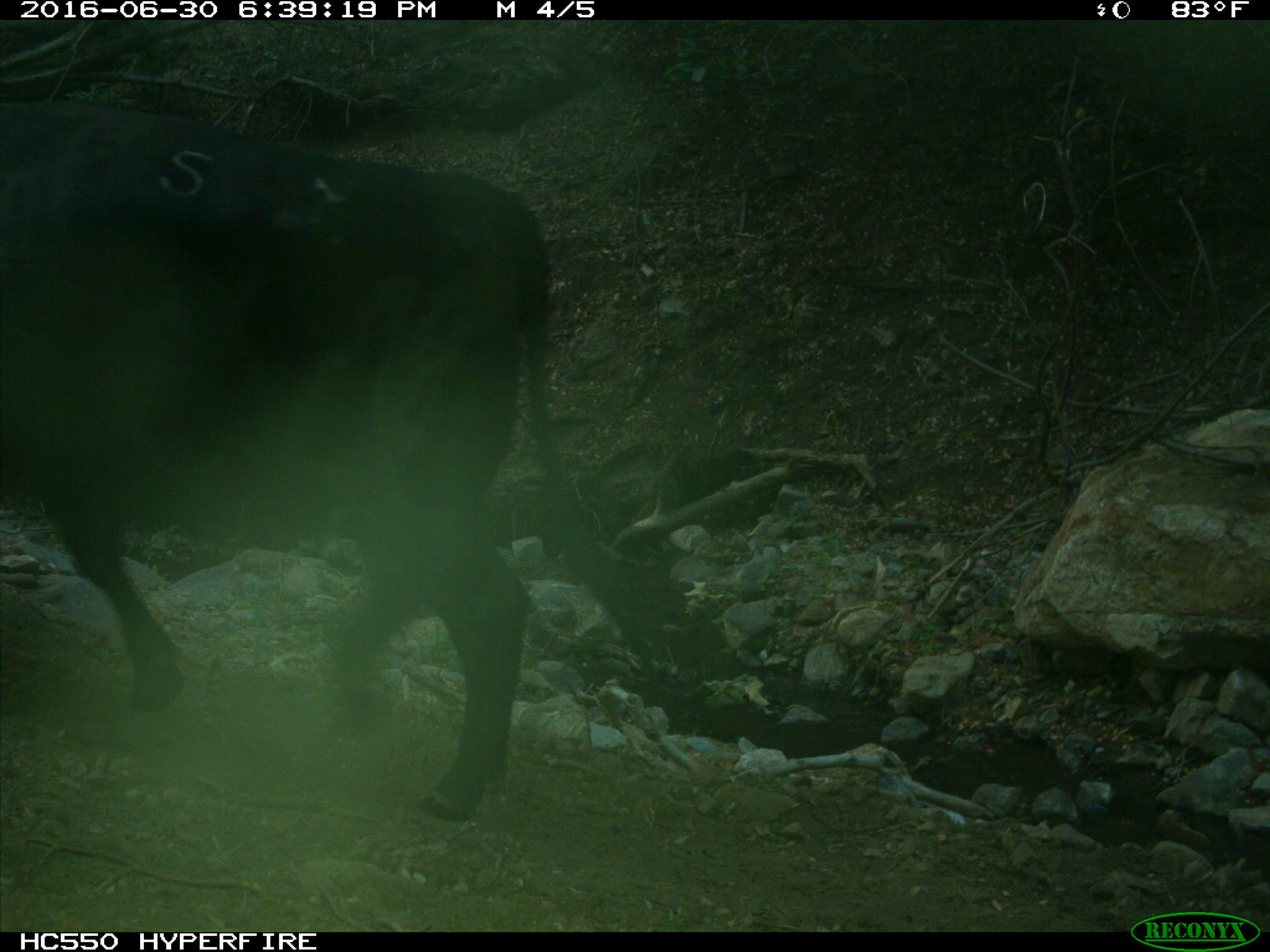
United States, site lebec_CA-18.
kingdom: Animalia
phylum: Chordata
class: Mammalia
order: Artiodactyla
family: Bovidae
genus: Bos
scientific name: Bos taurus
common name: domestic cow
Bos taurus (domestic cow).